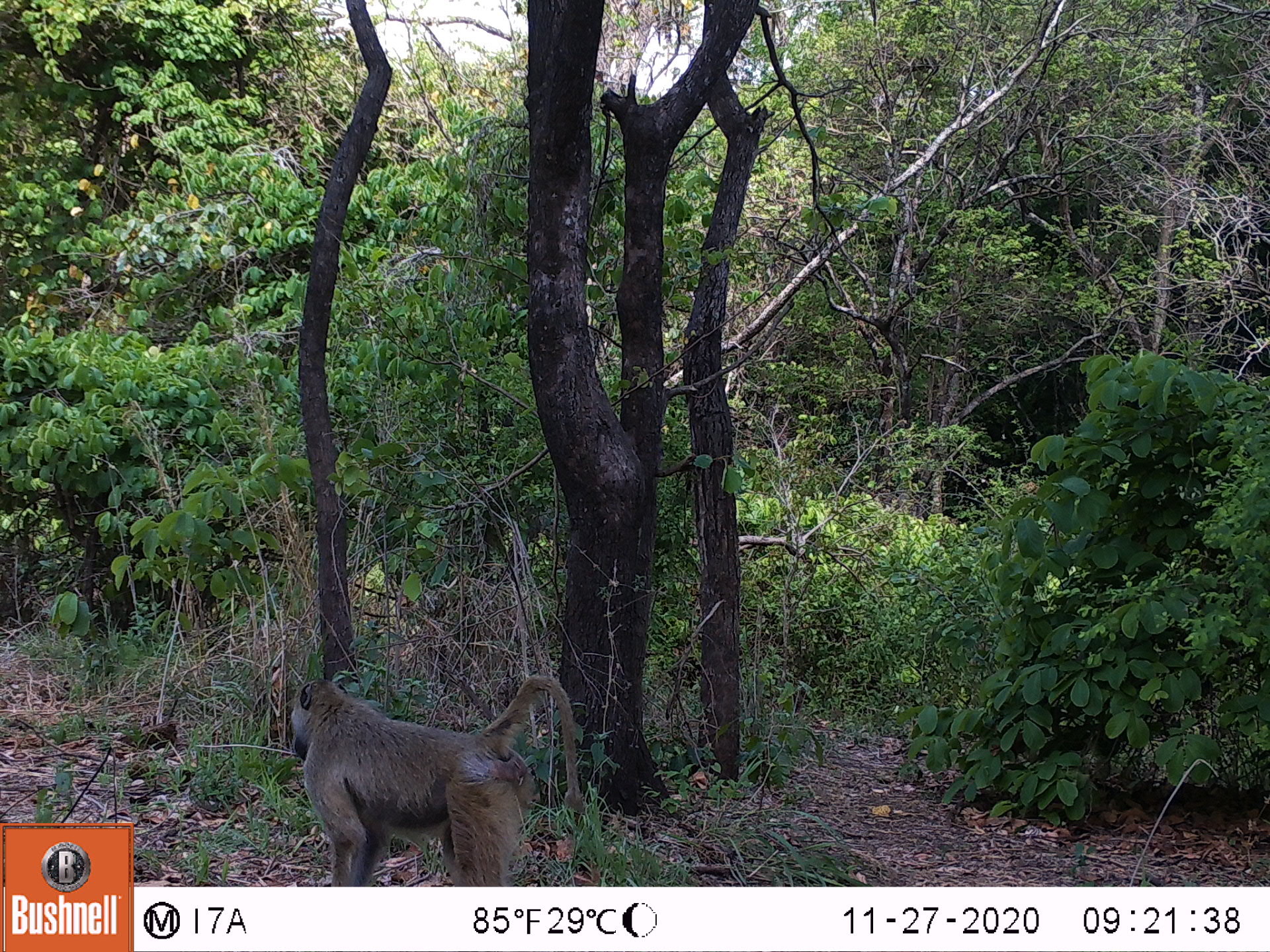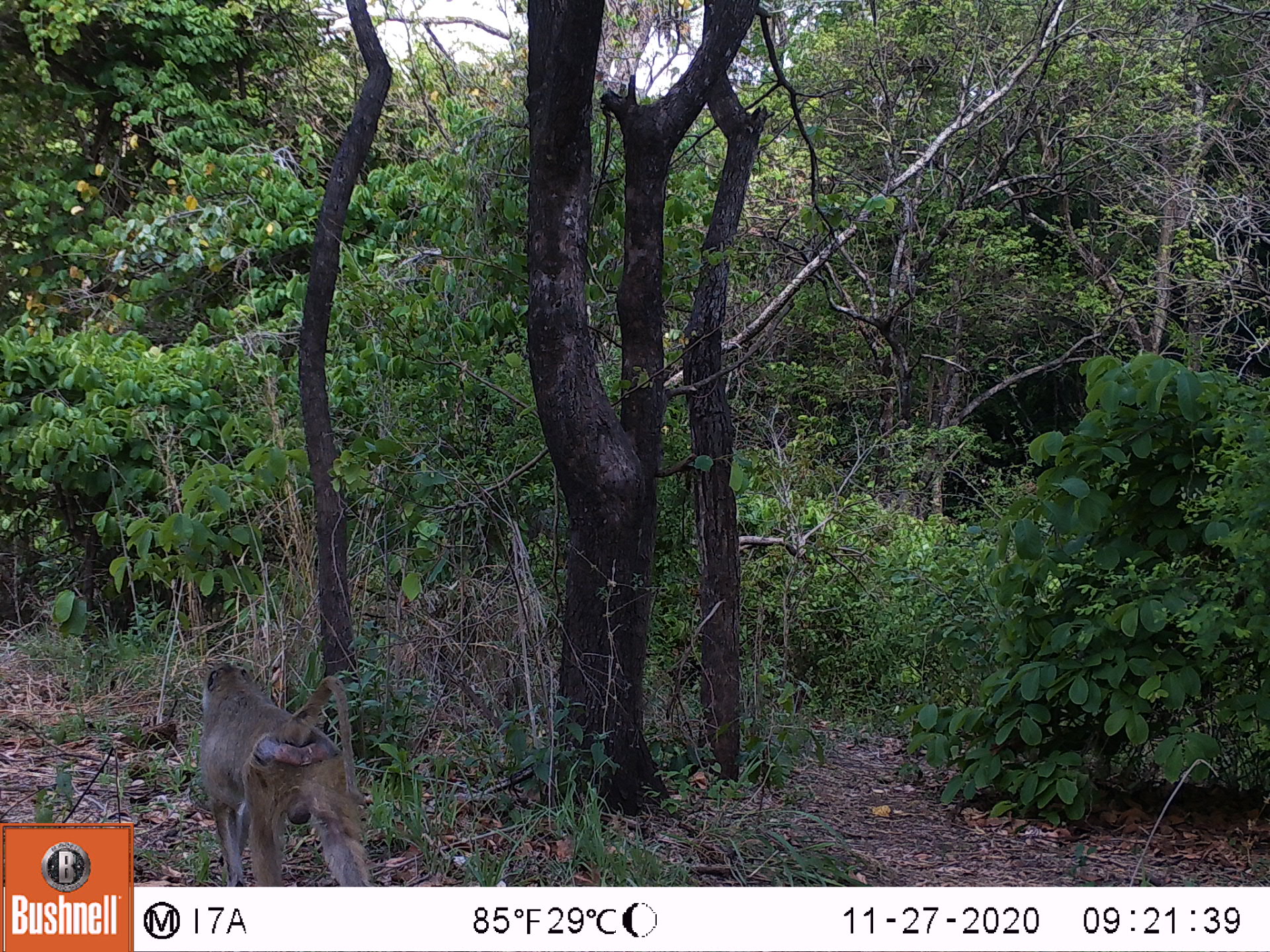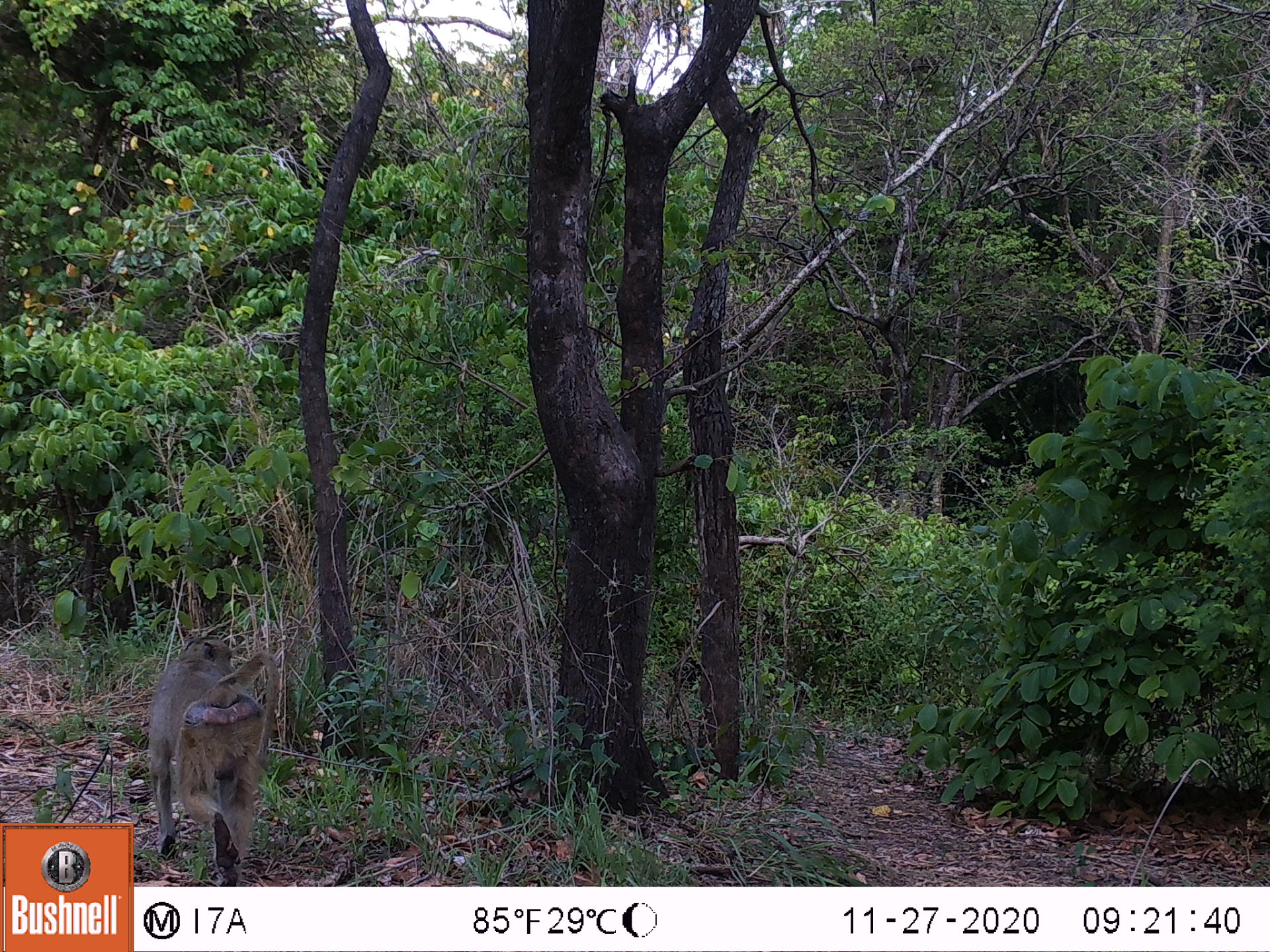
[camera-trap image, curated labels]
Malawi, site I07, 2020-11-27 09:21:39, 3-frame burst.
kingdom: Animalia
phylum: Chordata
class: Mammalia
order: Primates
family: Cercopithecidae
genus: Papio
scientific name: Papio cynocephalus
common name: yellow baboon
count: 1